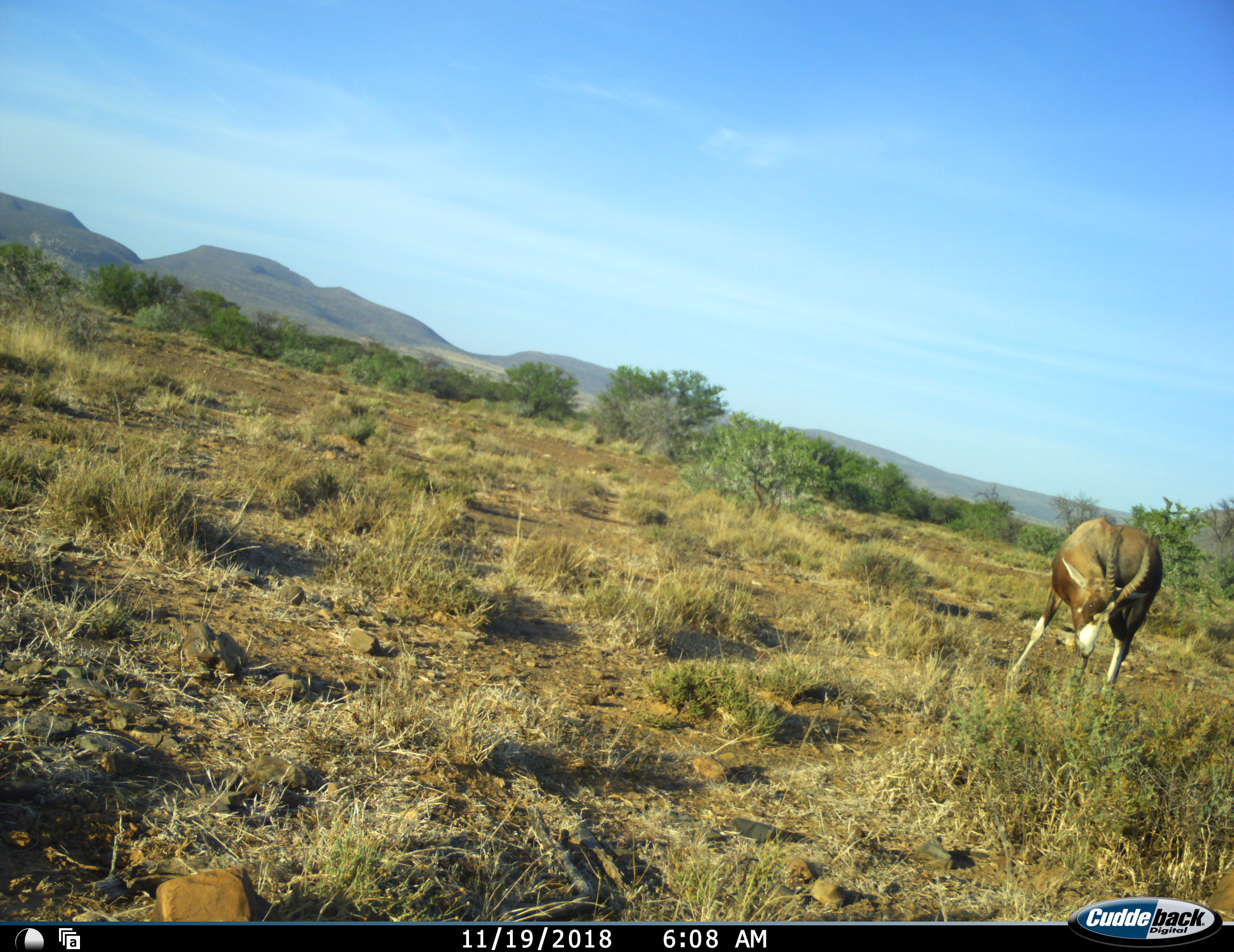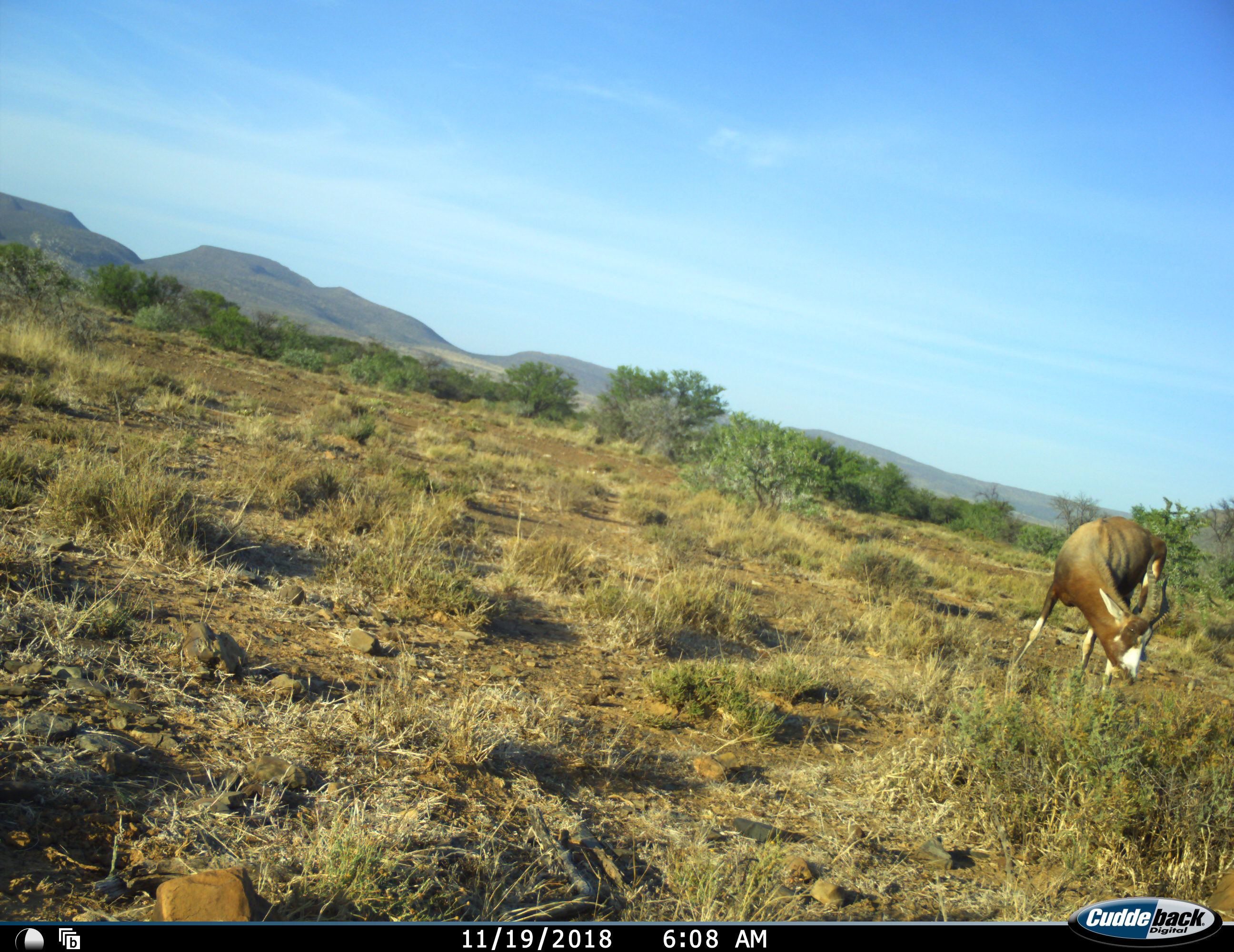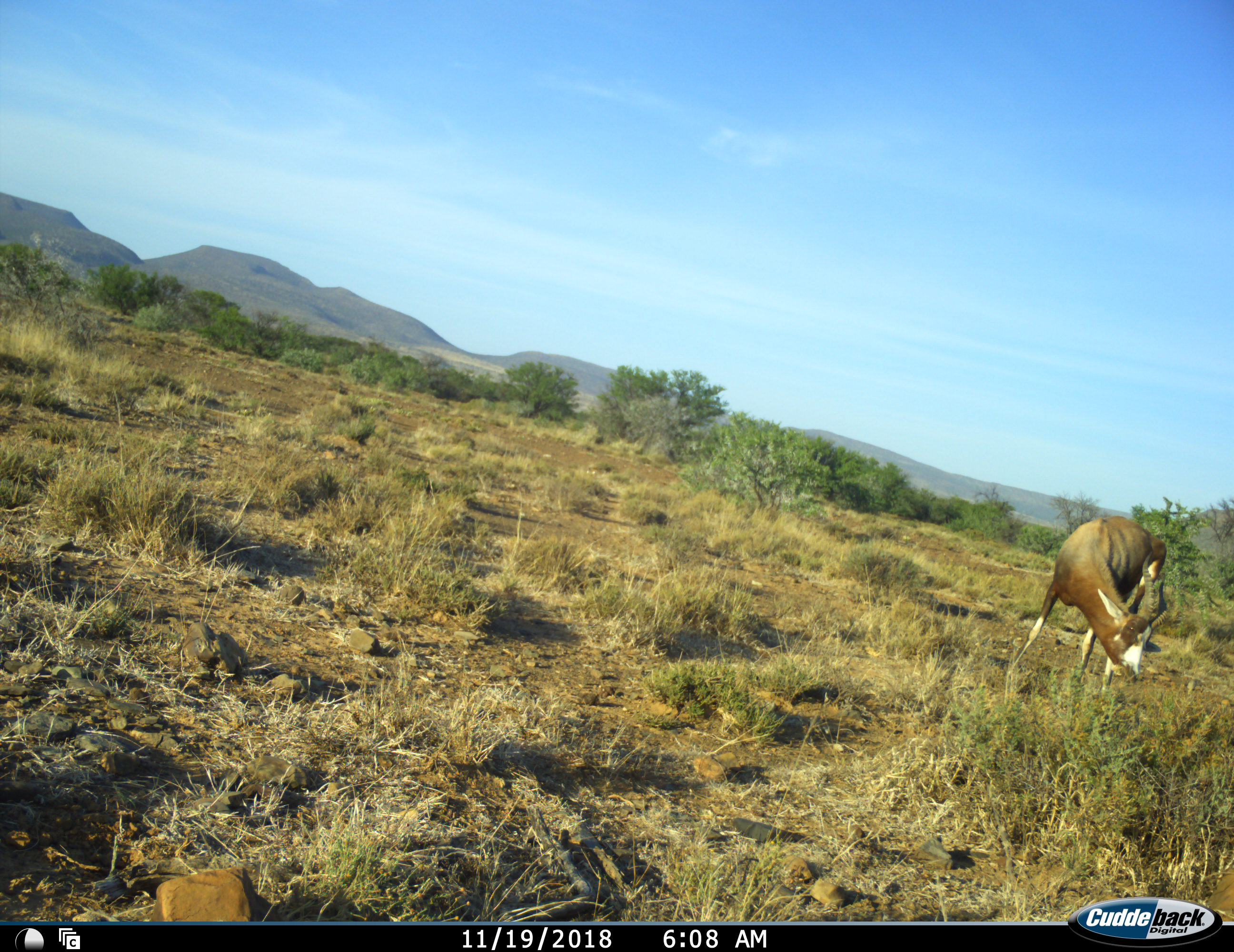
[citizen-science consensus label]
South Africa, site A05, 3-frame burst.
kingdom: Animalia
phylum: Chordata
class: Mammalia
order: Artiodactyla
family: Bovidae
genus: Damaliscus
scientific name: Damaliscus pygargus phillipsi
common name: blesbok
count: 1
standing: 30%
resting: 0%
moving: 0%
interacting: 0%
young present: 0%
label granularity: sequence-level